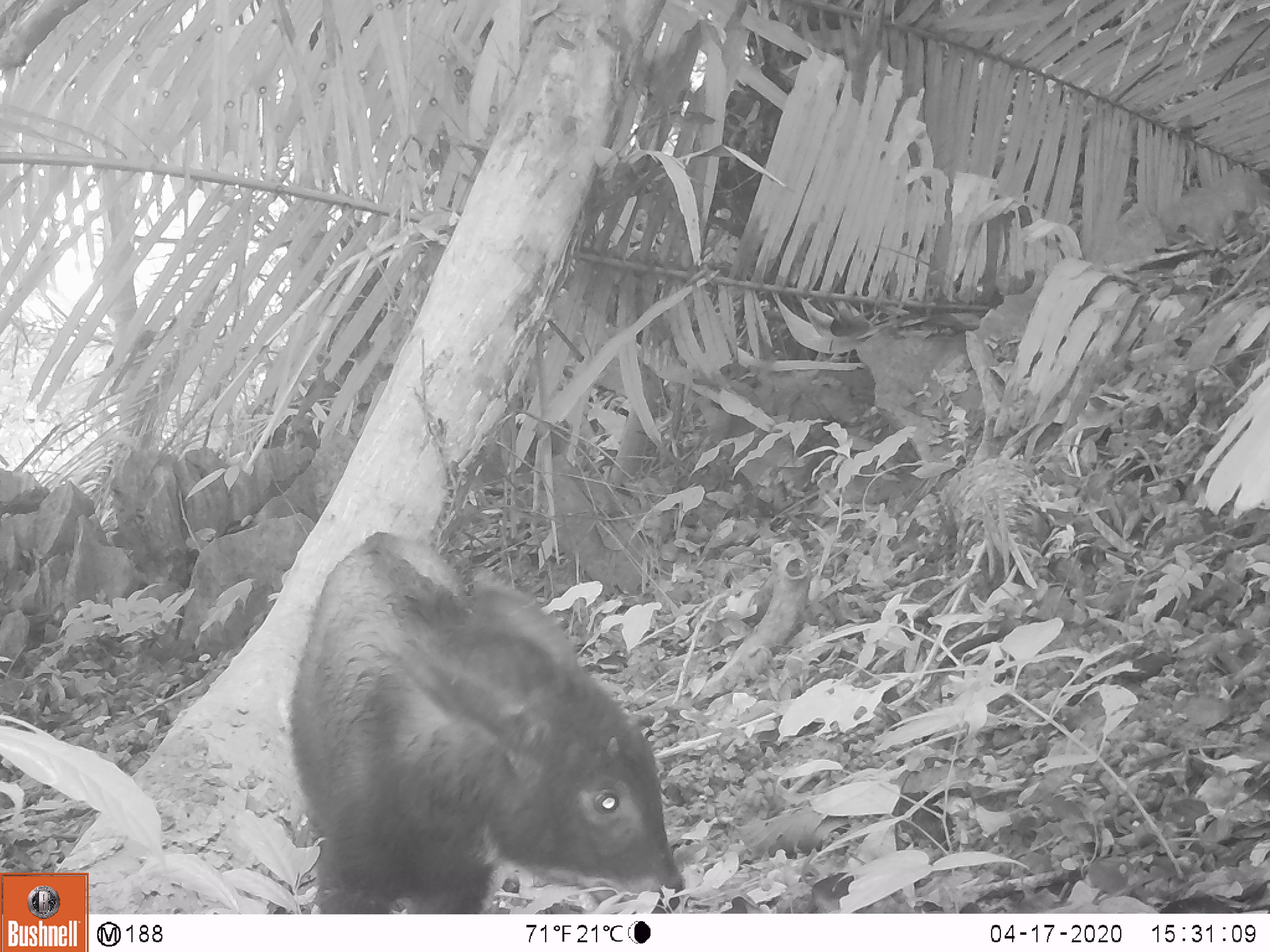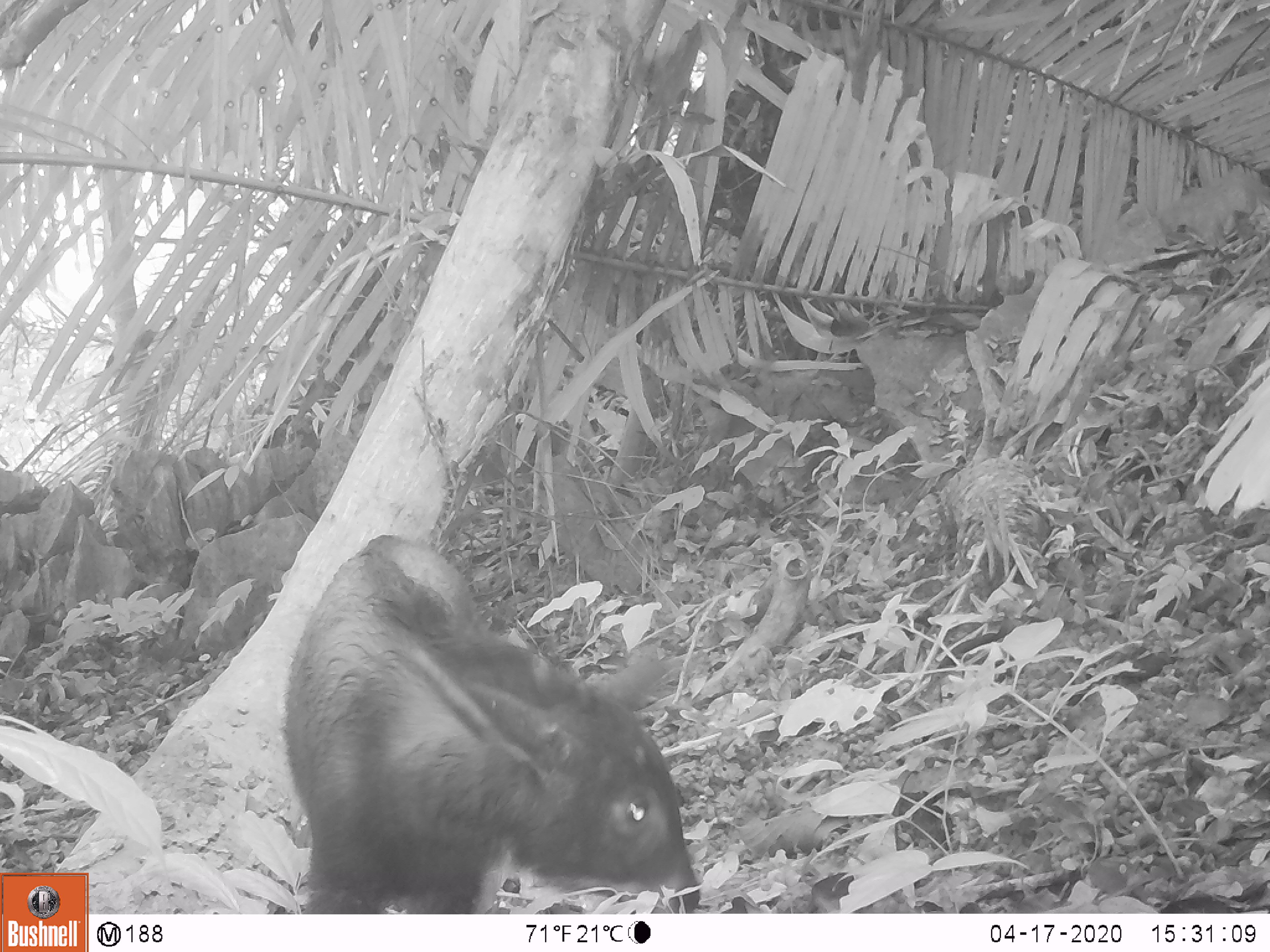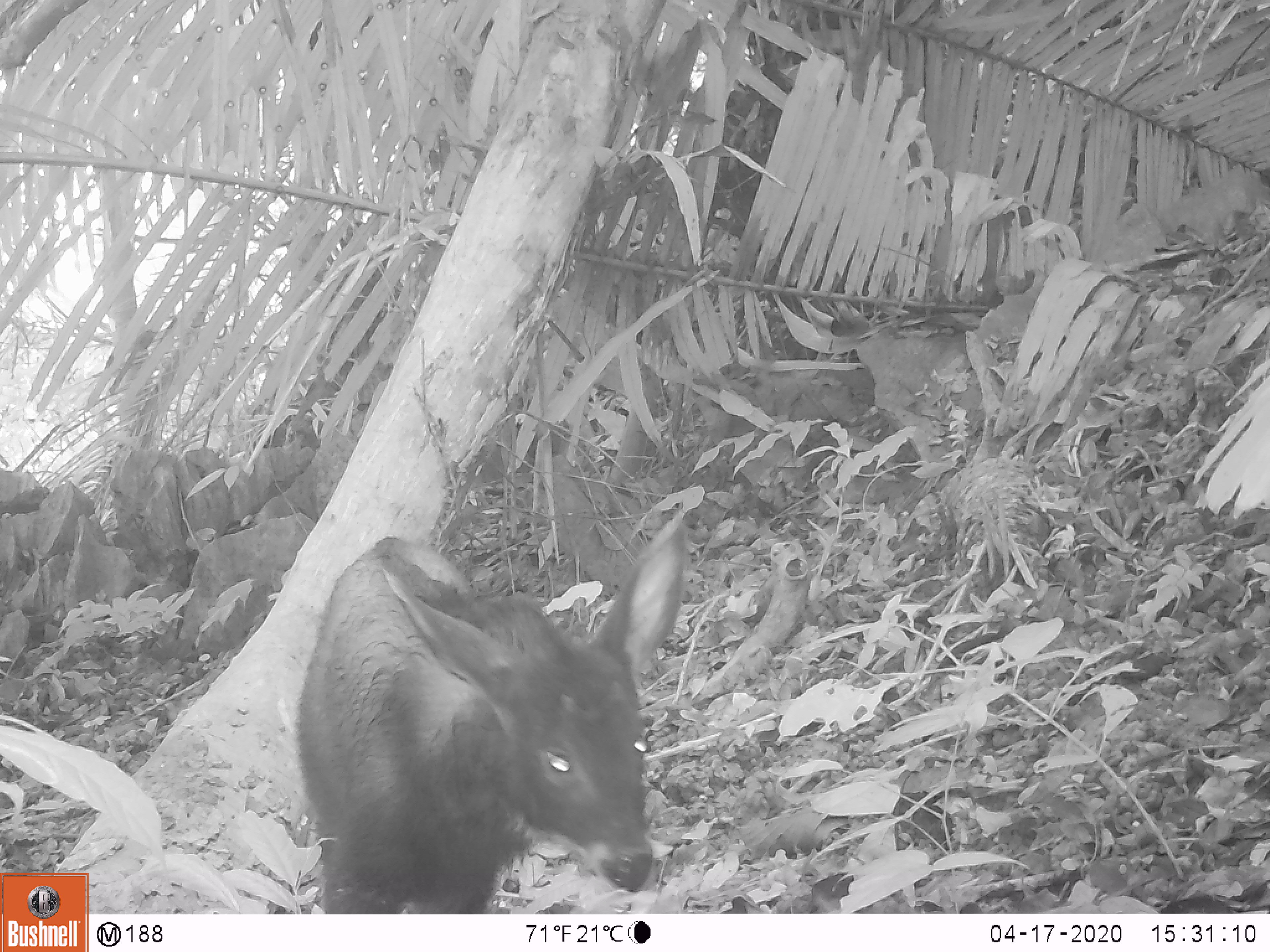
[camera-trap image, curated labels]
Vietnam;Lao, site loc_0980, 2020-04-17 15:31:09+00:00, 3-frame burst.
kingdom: Animalia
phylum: Chordata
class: Mammalia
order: Artiodactyla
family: Bovidae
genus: Capricornis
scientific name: Capricornis sumatraensis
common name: chinese serow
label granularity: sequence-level